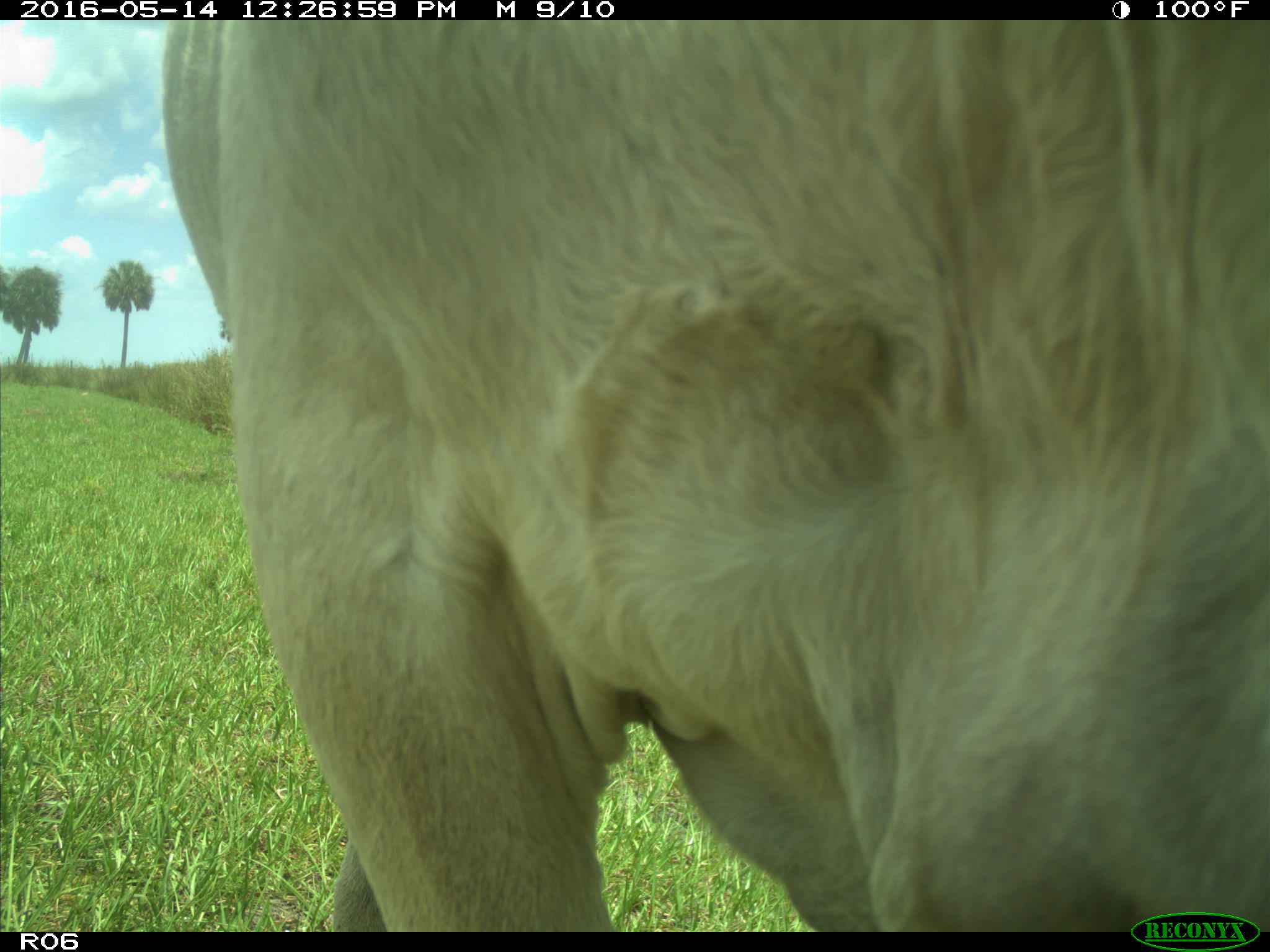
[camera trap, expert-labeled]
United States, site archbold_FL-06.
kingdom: Animalia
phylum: Chordata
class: Mammalia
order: Artiodactyla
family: Bovidae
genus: Bos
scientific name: Bos taurus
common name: domestic cow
Bos taurus (domestic cow).